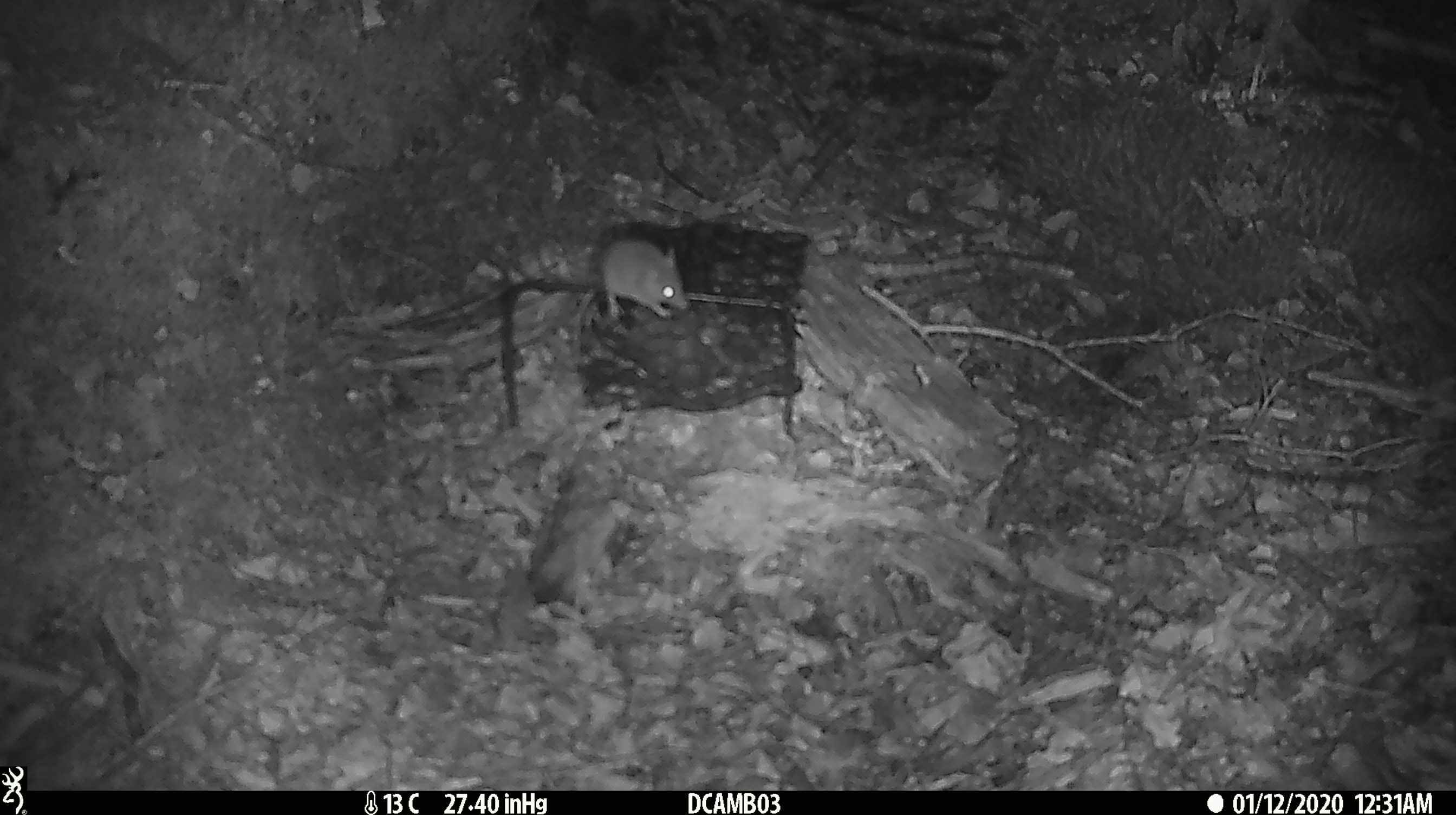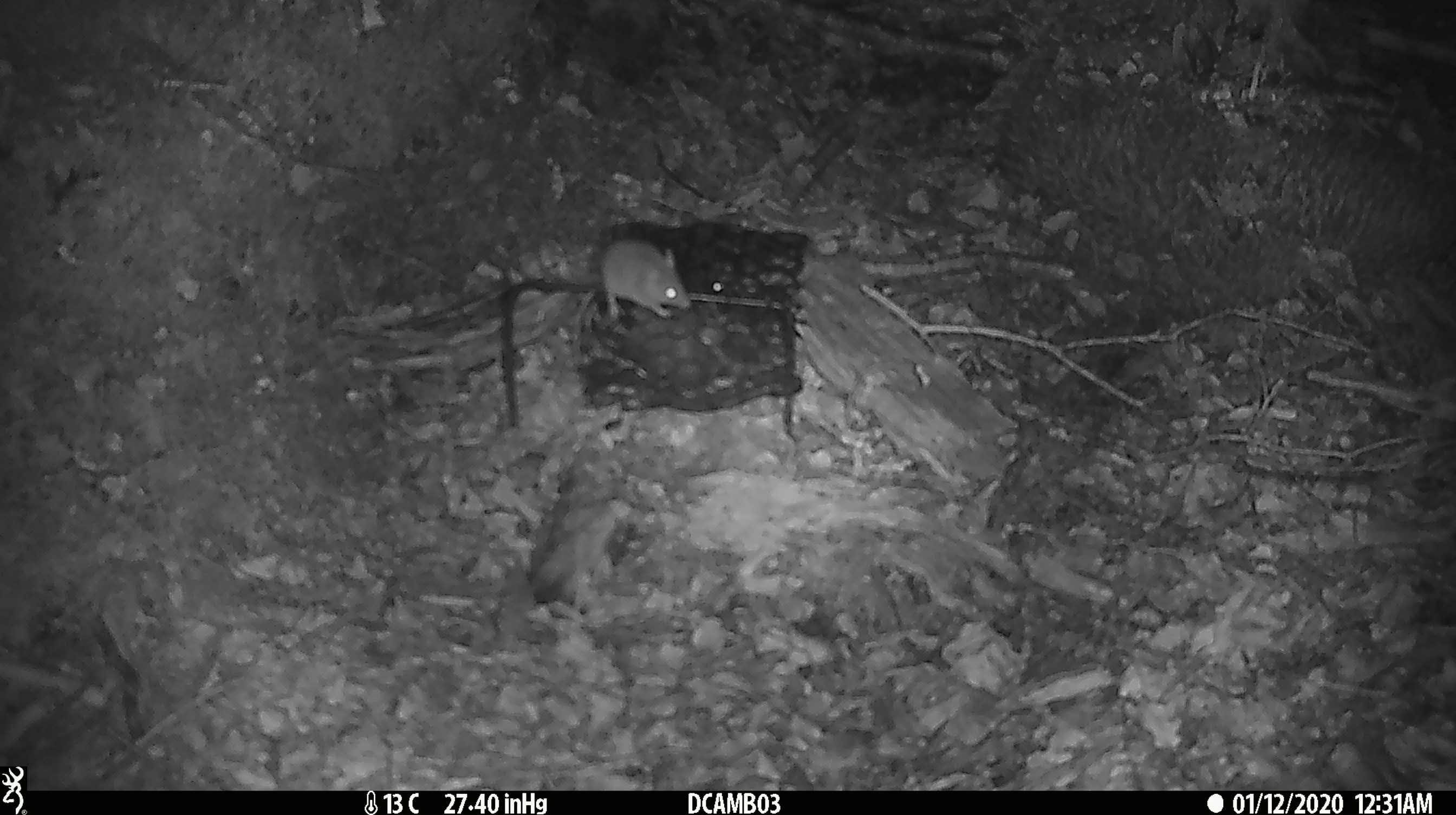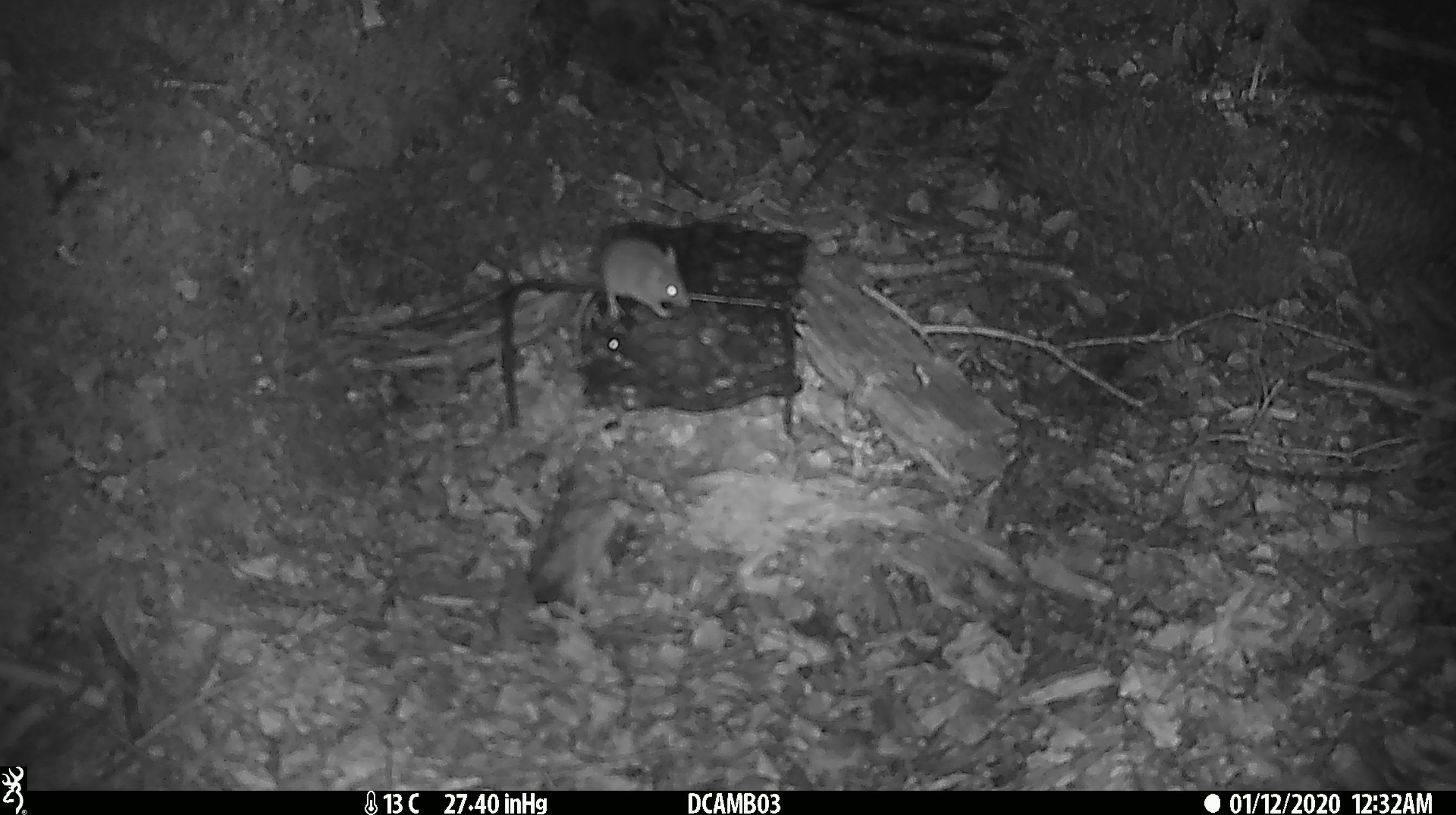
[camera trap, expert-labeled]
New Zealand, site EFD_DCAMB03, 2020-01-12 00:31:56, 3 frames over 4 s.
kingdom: Animalia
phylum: Chordata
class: Mammalia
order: Rodentia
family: Muridae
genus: Mus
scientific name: Mus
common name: mouse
Mouse (Mus).